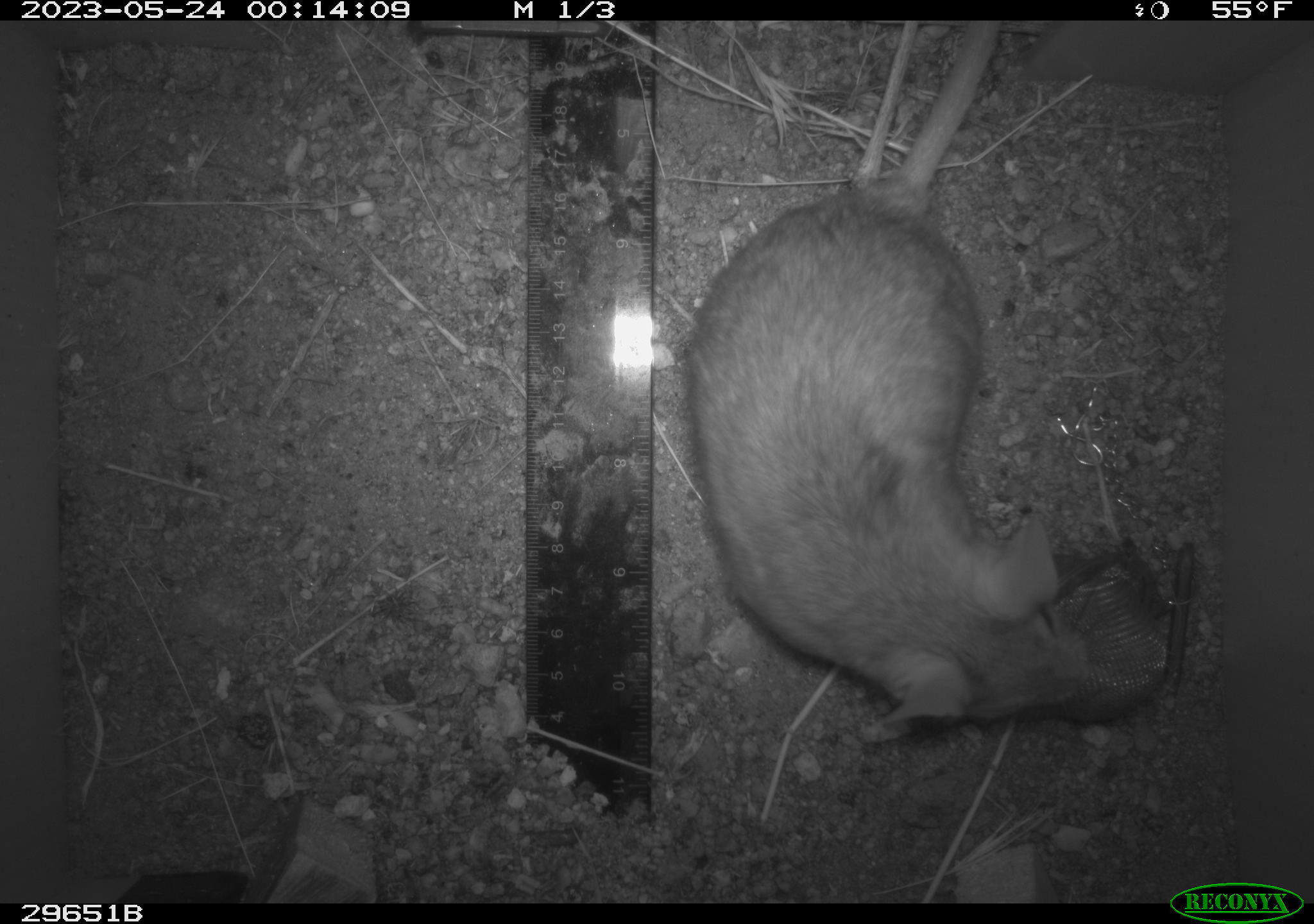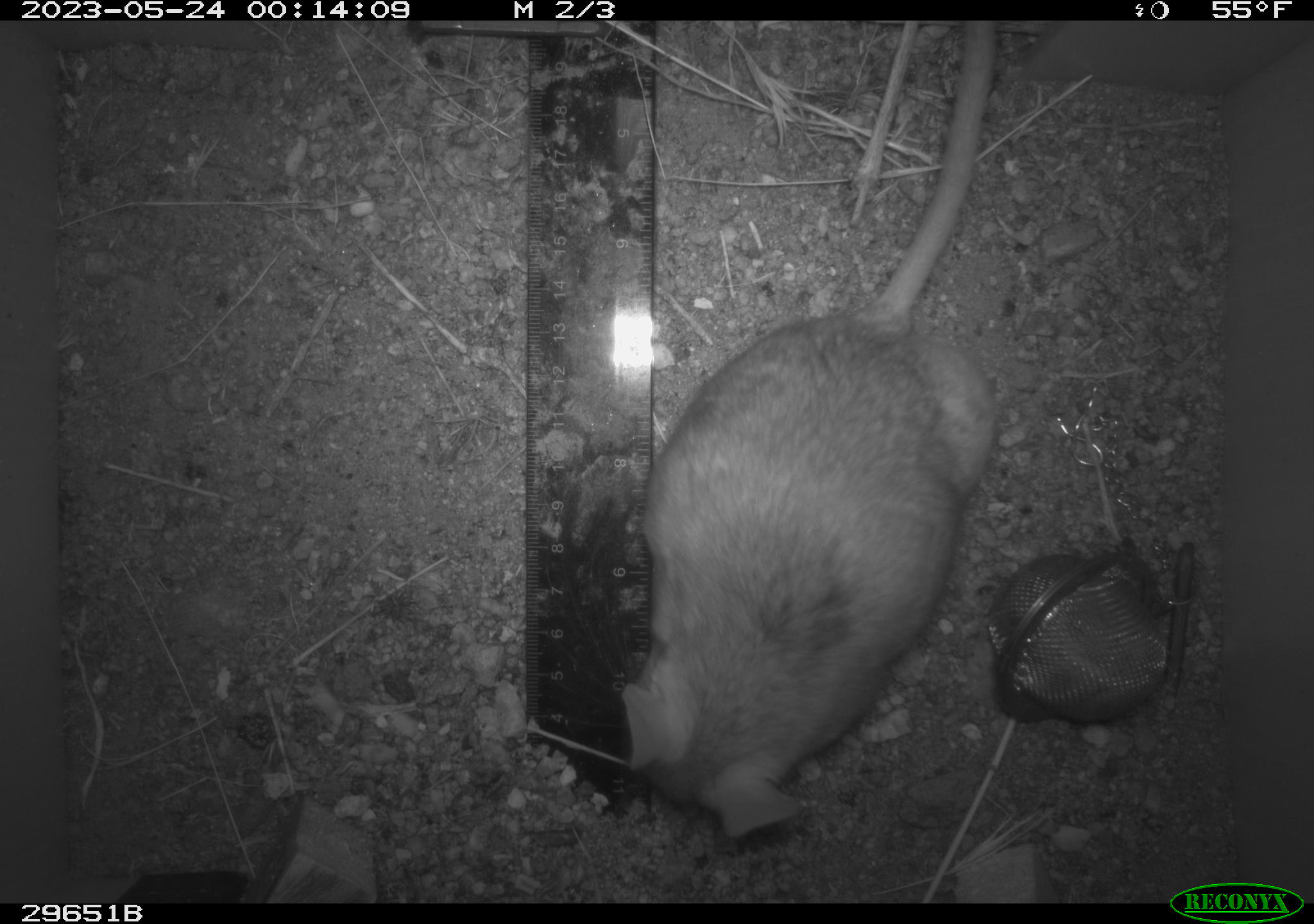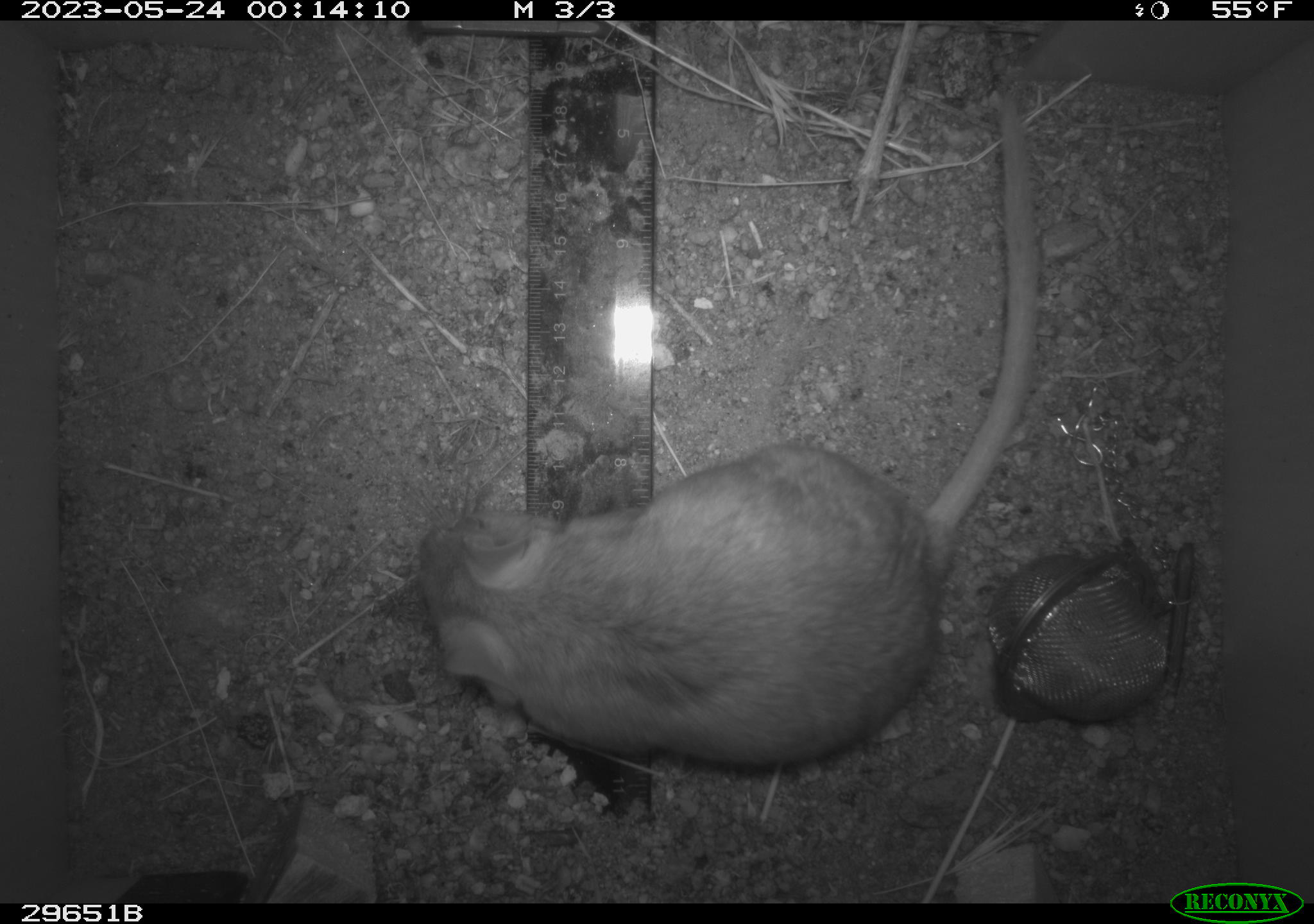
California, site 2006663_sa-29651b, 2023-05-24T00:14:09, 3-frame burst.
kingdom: Animalia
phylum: Chordata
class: Mammalia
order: Rodentia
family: Cricetidae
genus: Neotoma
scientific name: Neotoma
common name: pack rat or woodrat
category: neotoma species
Neotoma species (pack rat or woodrat) (Neotoma).